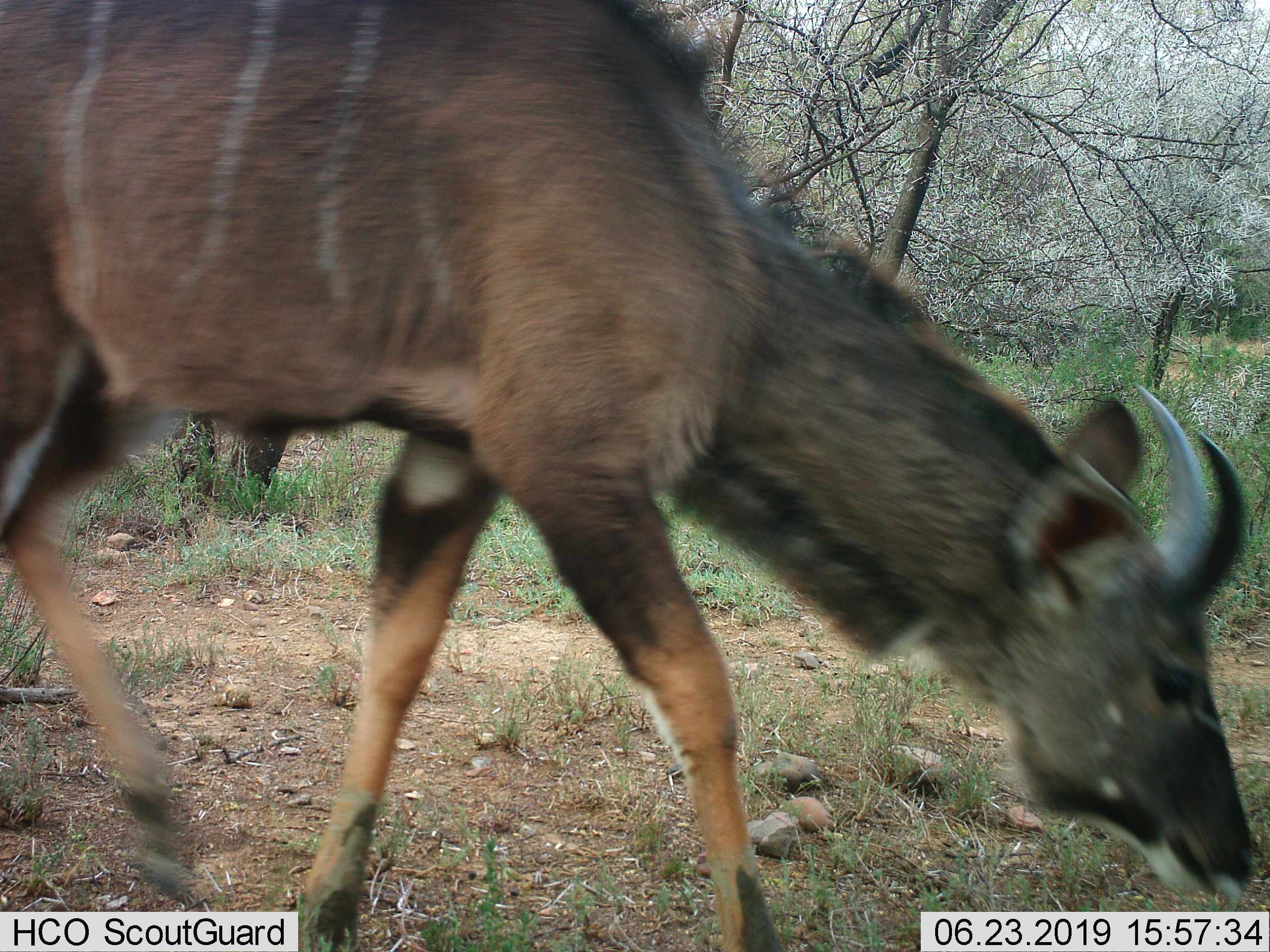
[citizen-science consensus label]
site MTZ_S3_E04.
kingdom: Animalia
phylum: Chordata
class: Mammalia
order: Artiodactyla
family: Bovidae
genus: Tragelaphus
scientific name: Tragelaphus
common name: kudu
Kudu (Tragelaphus), count 1. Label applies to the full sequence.